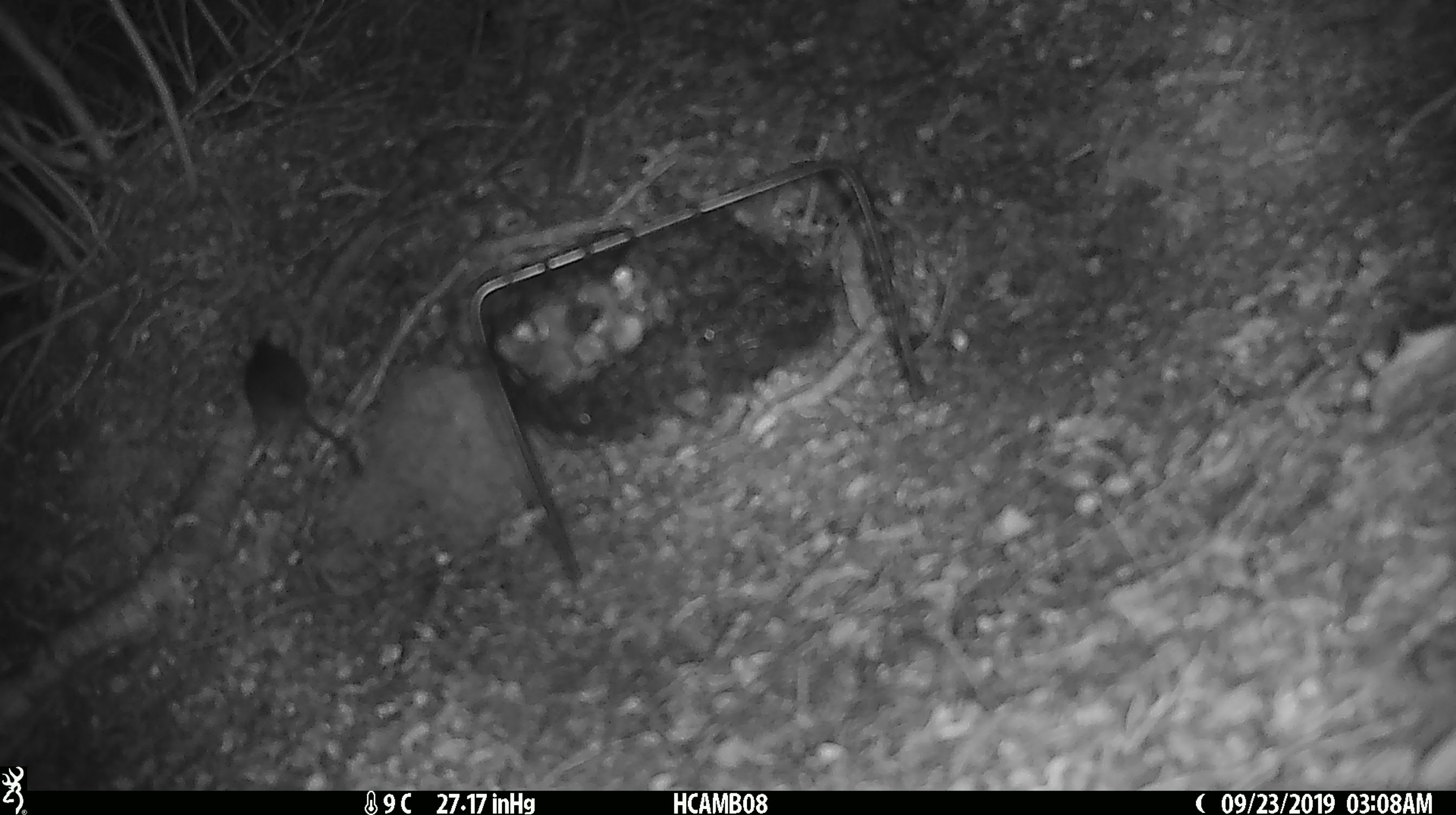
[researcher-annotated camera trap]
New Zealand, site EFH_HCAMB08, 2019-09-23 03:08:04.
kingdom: Animalia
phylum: Chordata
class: Mammalia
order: Rodentia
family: Muridae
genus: Mus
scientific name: Mus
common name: mouse